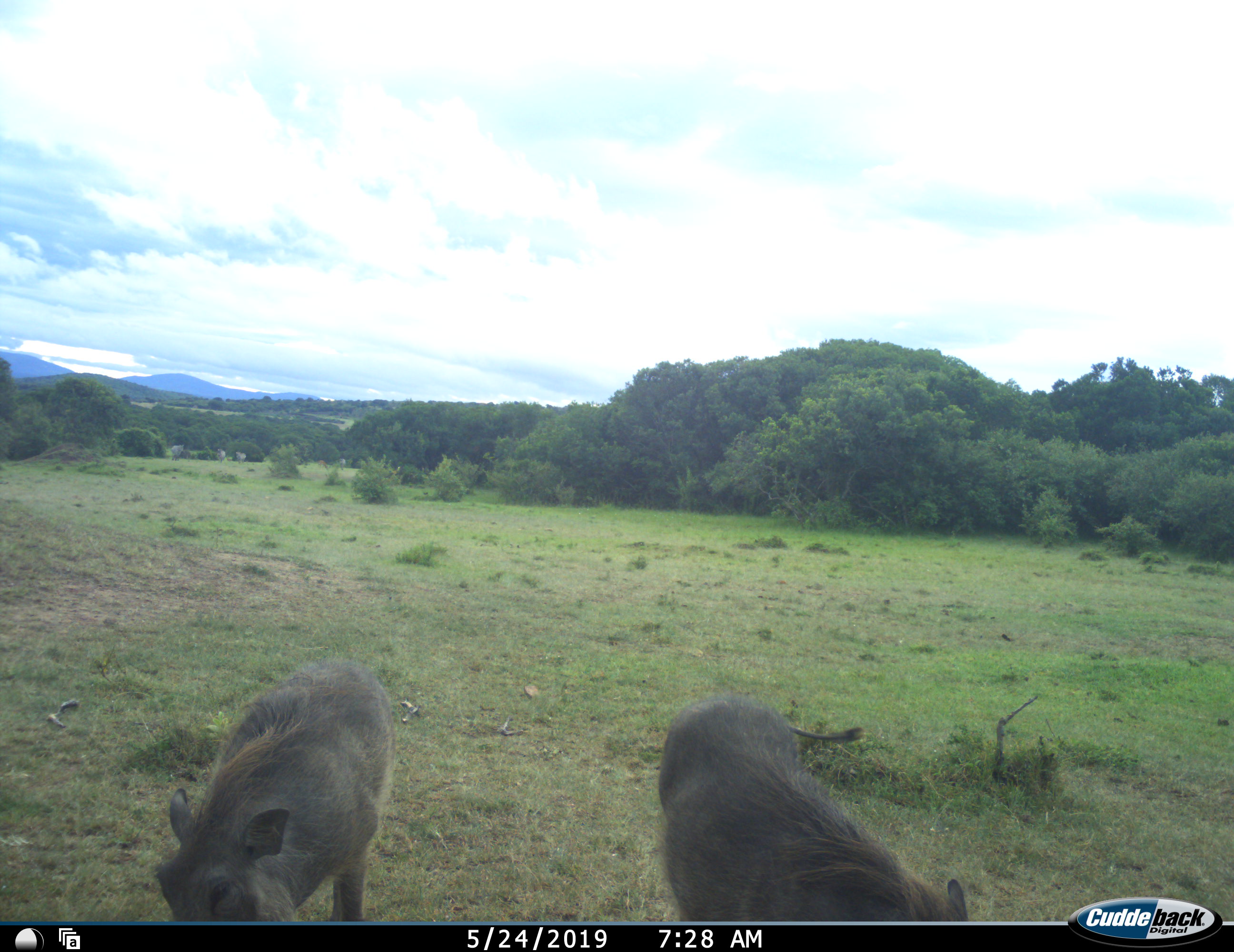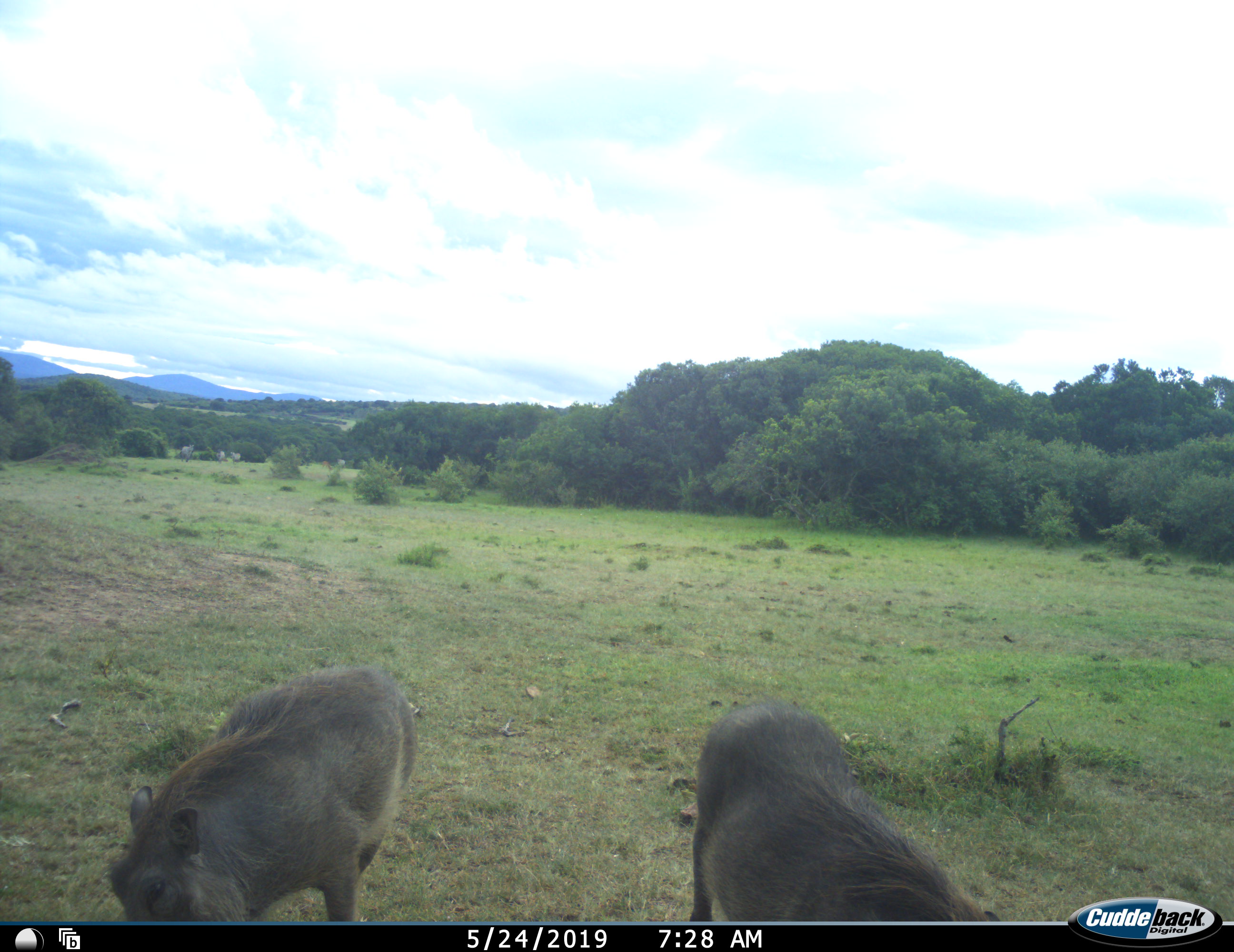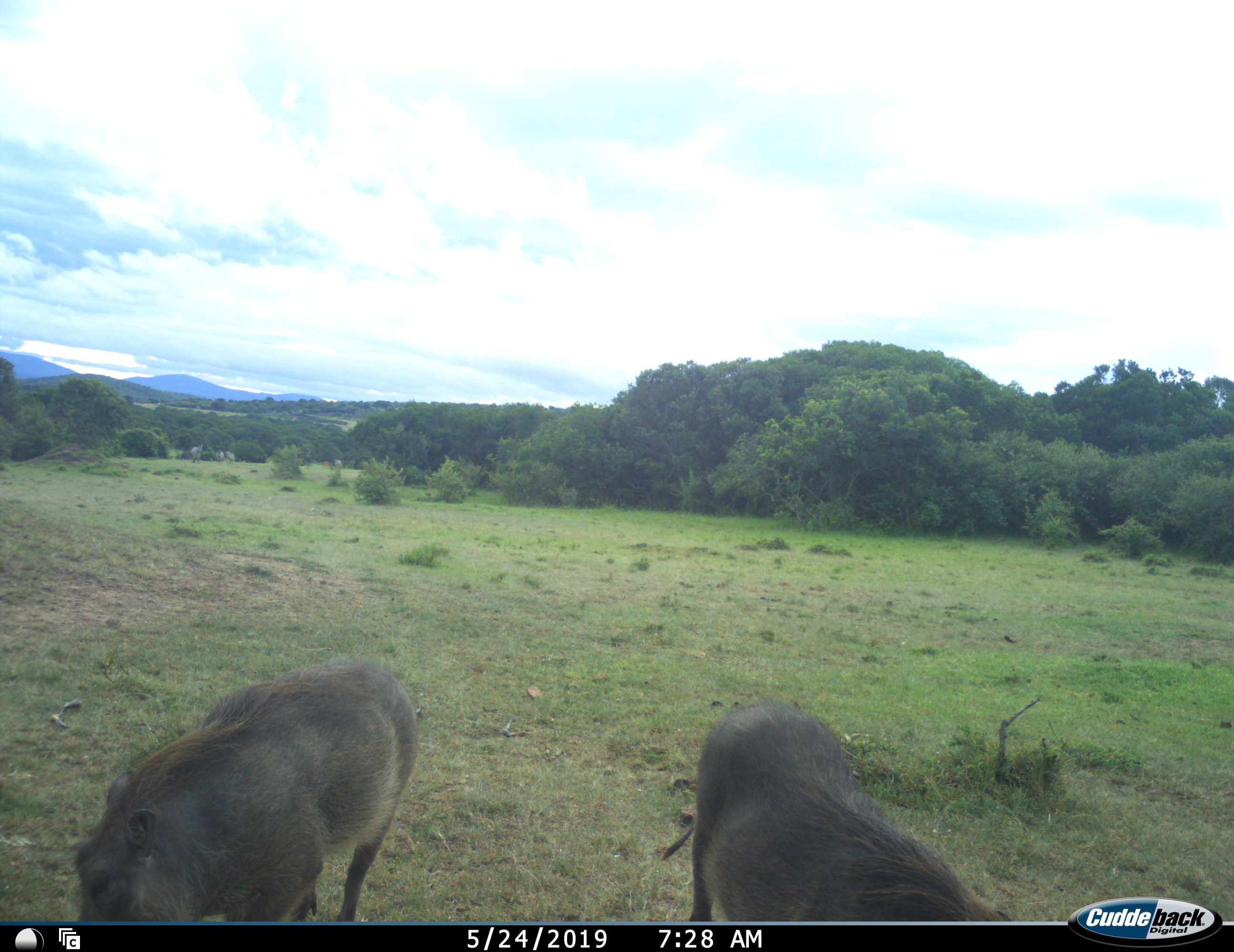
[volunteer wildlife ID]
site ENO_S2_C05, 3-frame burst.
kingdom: Animalia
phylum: Chordata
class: Mammalia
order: Artiodactyla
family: Suidae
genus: Phacochoerus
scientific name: Phacochoerus africanus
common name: warthog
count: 2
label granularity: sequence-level